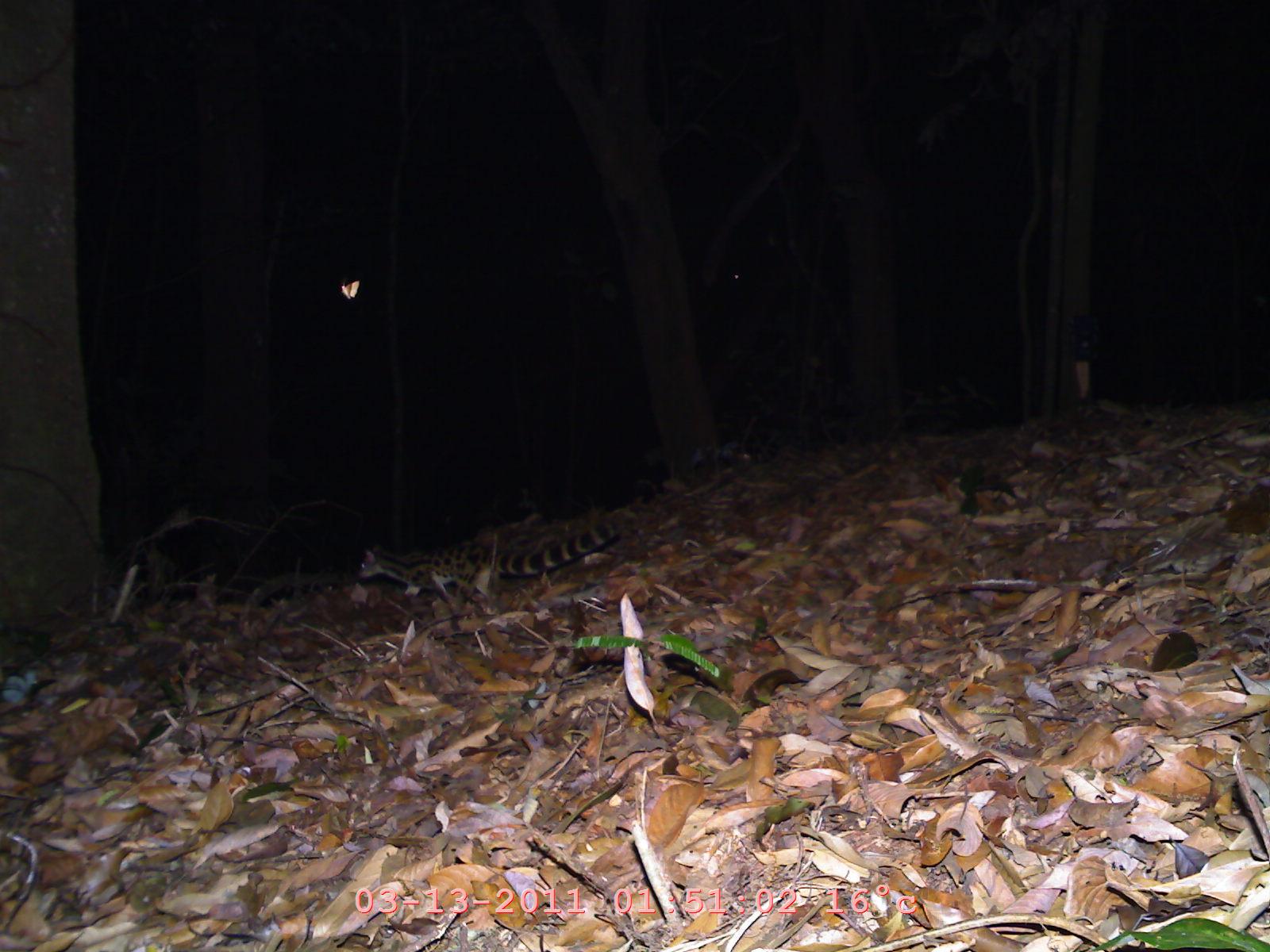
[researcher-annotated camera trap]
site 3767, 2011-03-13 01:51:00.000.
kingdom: Animalia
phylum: Chordata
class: Mammalia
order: Carnivora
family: Prionodontidae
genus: Prionodon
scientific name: Prionodon pardicolor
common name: spotted linsang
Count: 1.